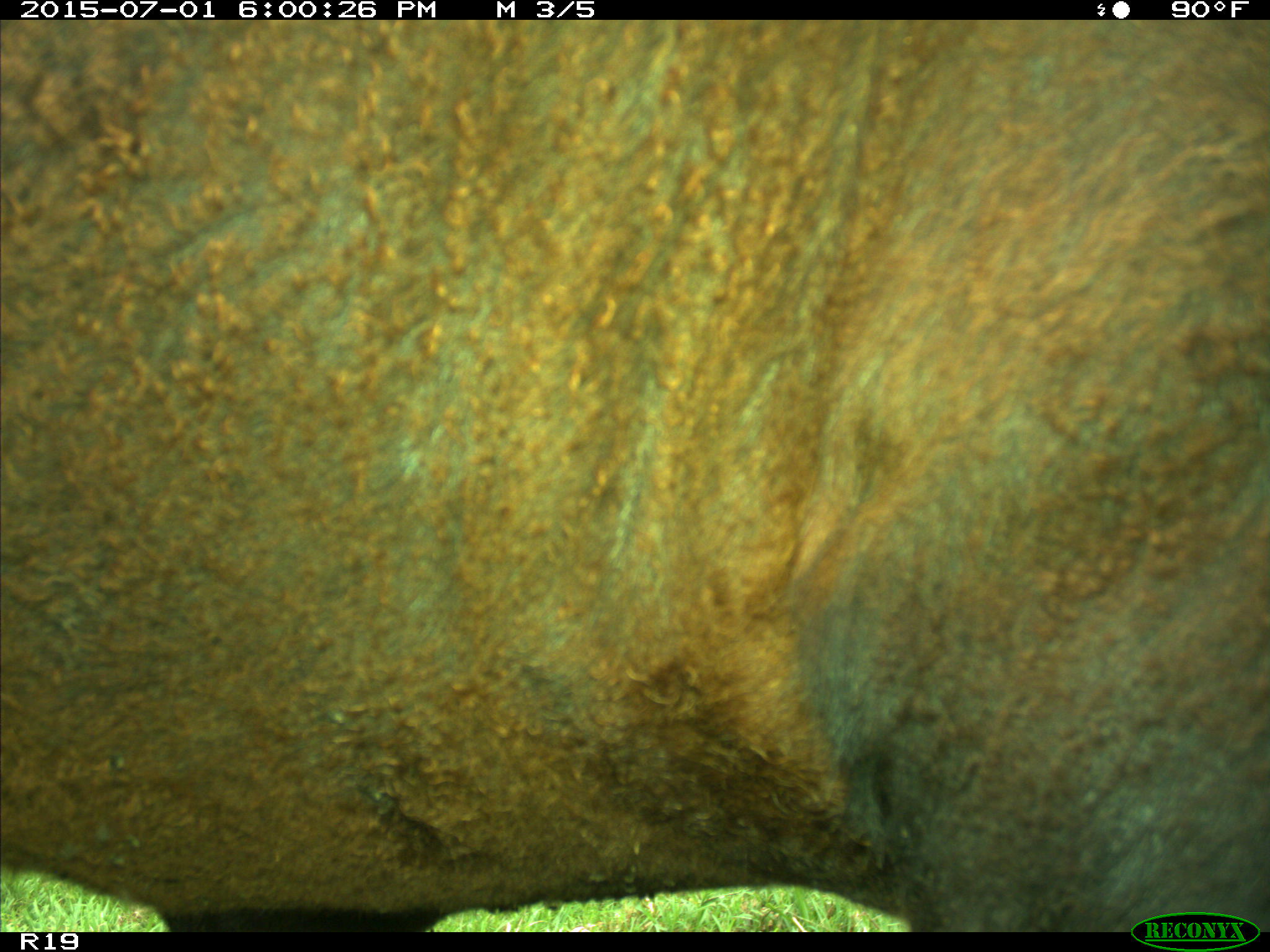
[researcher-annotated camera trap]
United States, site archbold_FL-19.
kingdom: Animalia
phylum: Chordata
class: Mammalia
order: Artiodactyla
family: Bovidae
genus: Bos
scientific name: Bos taurus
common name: domestic cow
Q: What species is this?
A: Bos taurus (domestic cow).